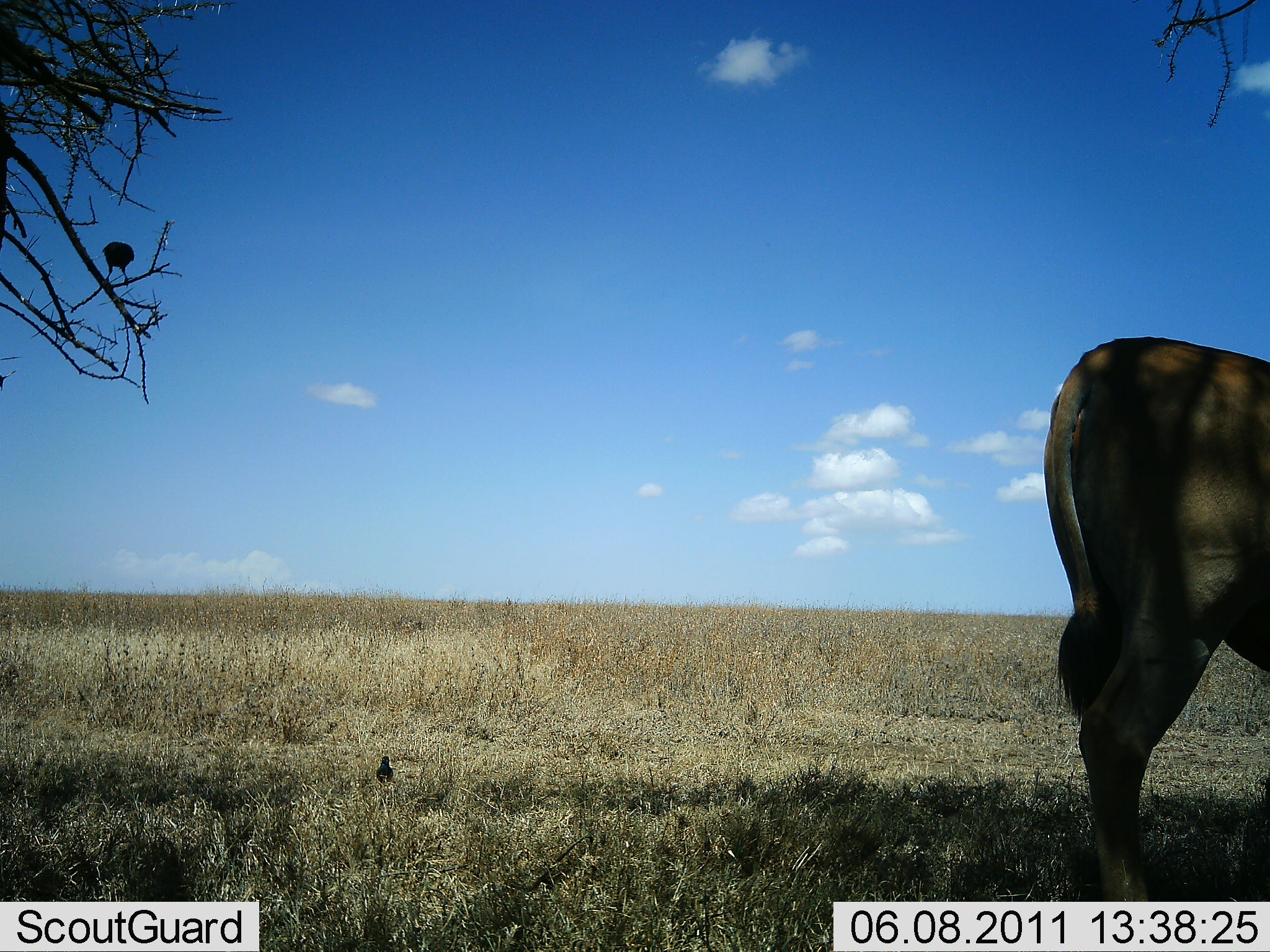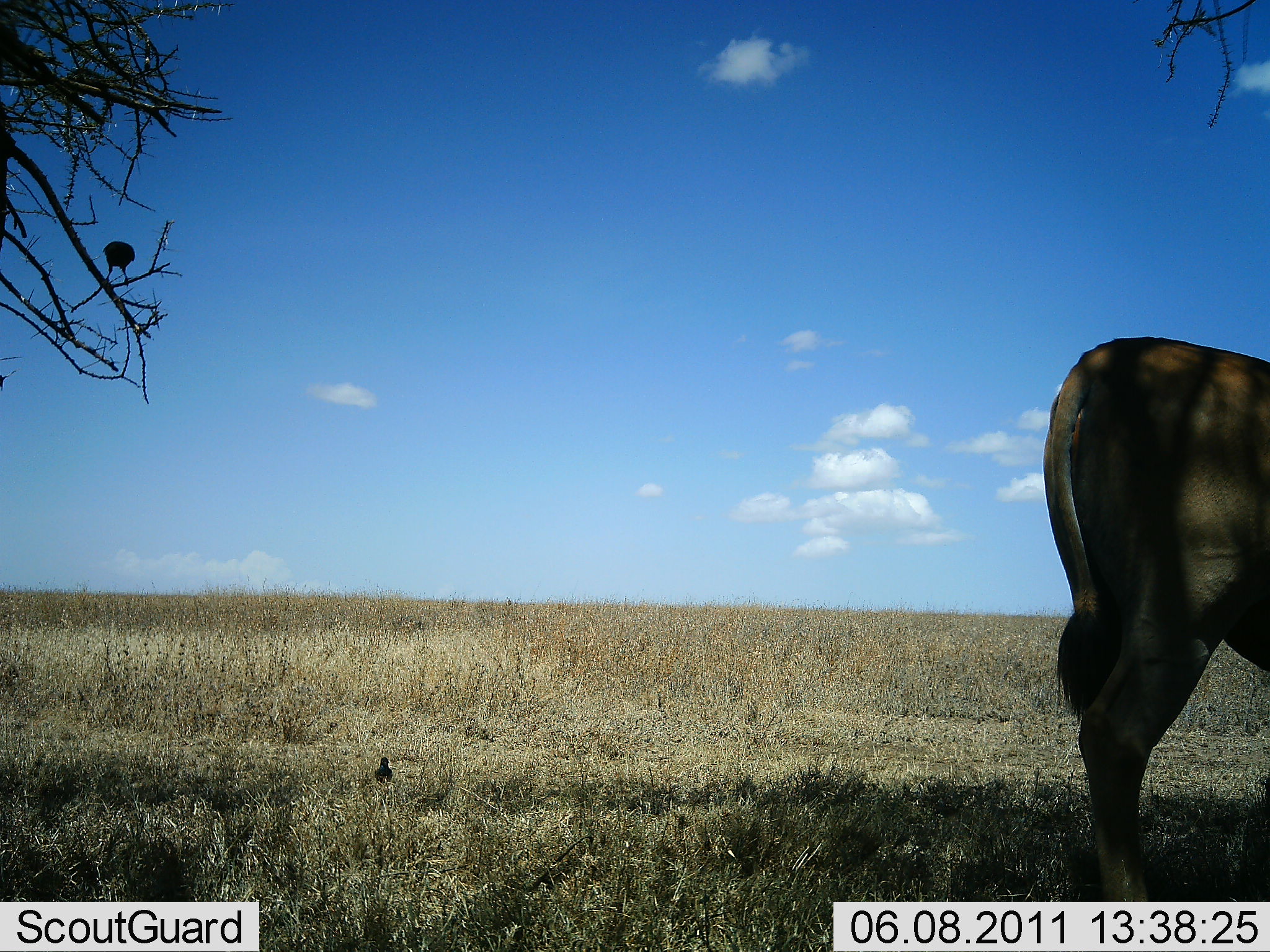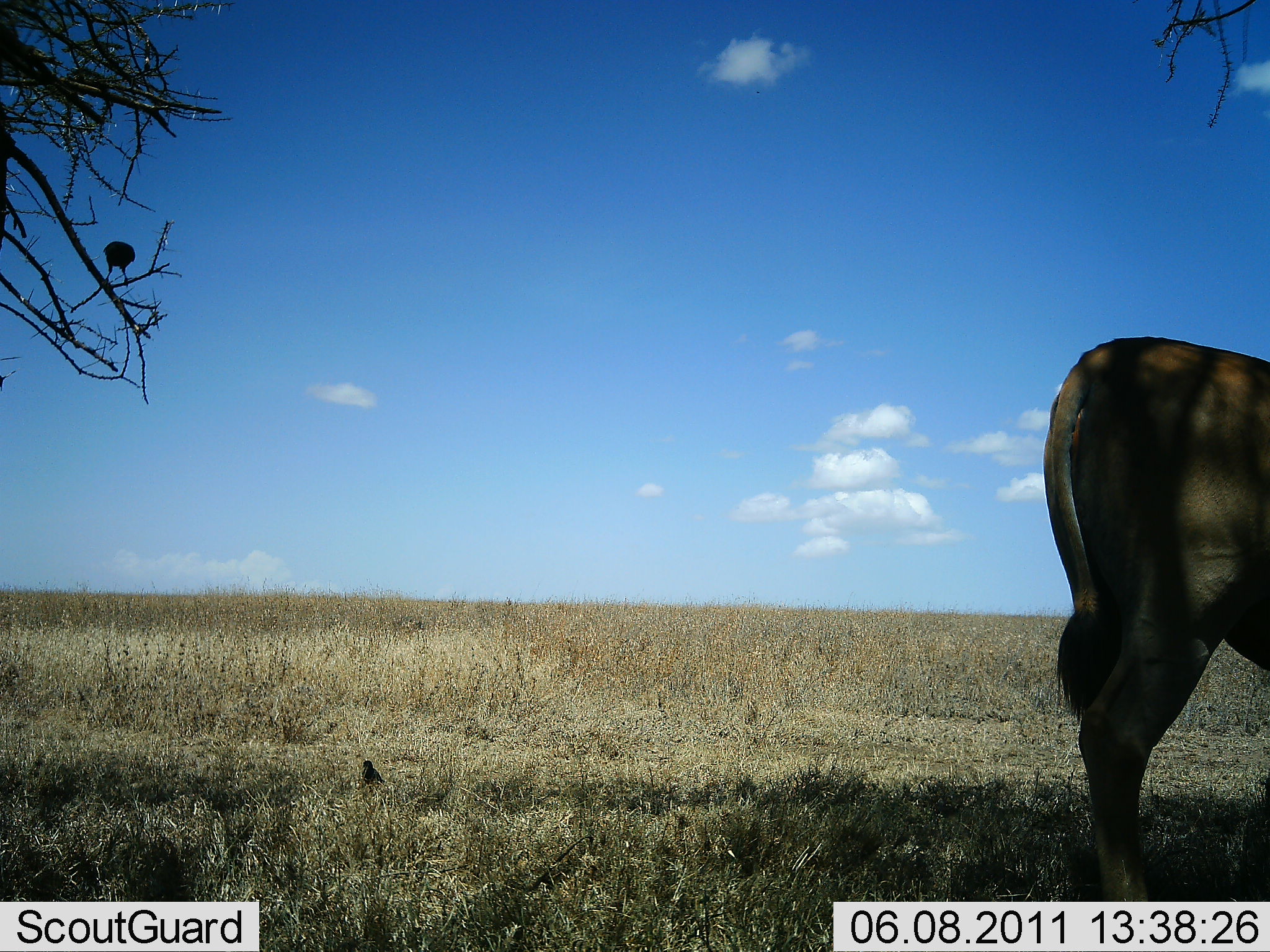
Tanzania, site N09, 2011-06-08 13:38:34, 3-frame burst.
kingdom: Animalia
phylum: Chordata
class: Aves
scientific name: Aves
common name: bird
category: otherbird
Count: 1.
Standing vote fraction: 50%.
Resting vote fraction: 0%.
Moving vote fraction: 38%.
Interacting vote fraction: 0%.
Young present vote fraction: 0%.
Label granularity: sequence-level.